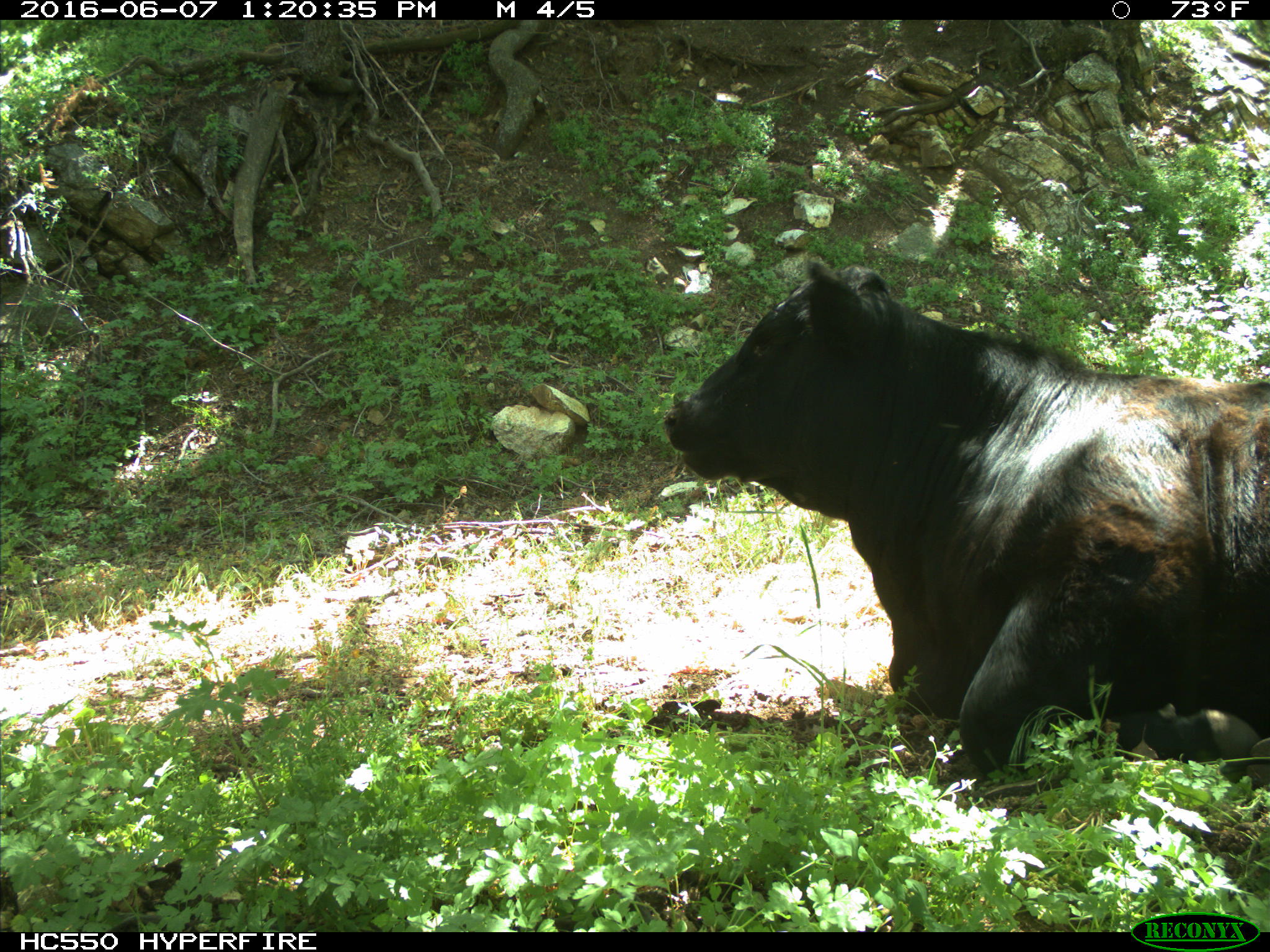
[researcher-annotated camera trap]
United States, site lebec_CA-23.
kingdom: Animalia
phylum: Chordata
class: Mammalia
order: Artiodactyla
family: Bovidae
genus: Bos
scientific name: Bos taurus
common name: domestic cow